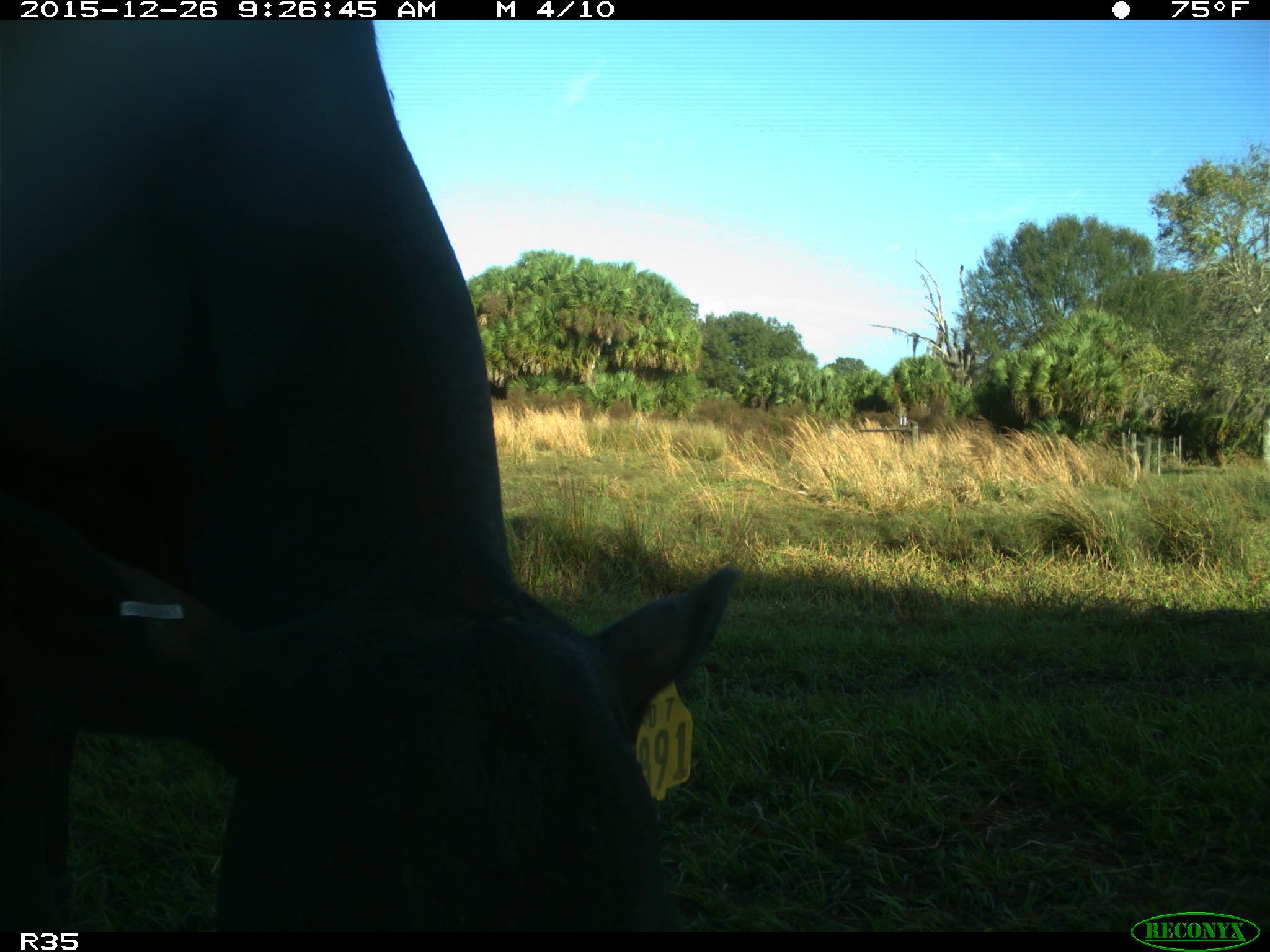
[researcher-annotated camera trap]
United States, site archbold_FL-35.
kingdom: Animalia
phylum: Chordata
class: Mammalia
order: Artiodactyla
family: Bovidae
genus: Bos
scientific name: Bos taurus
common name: domestic cow